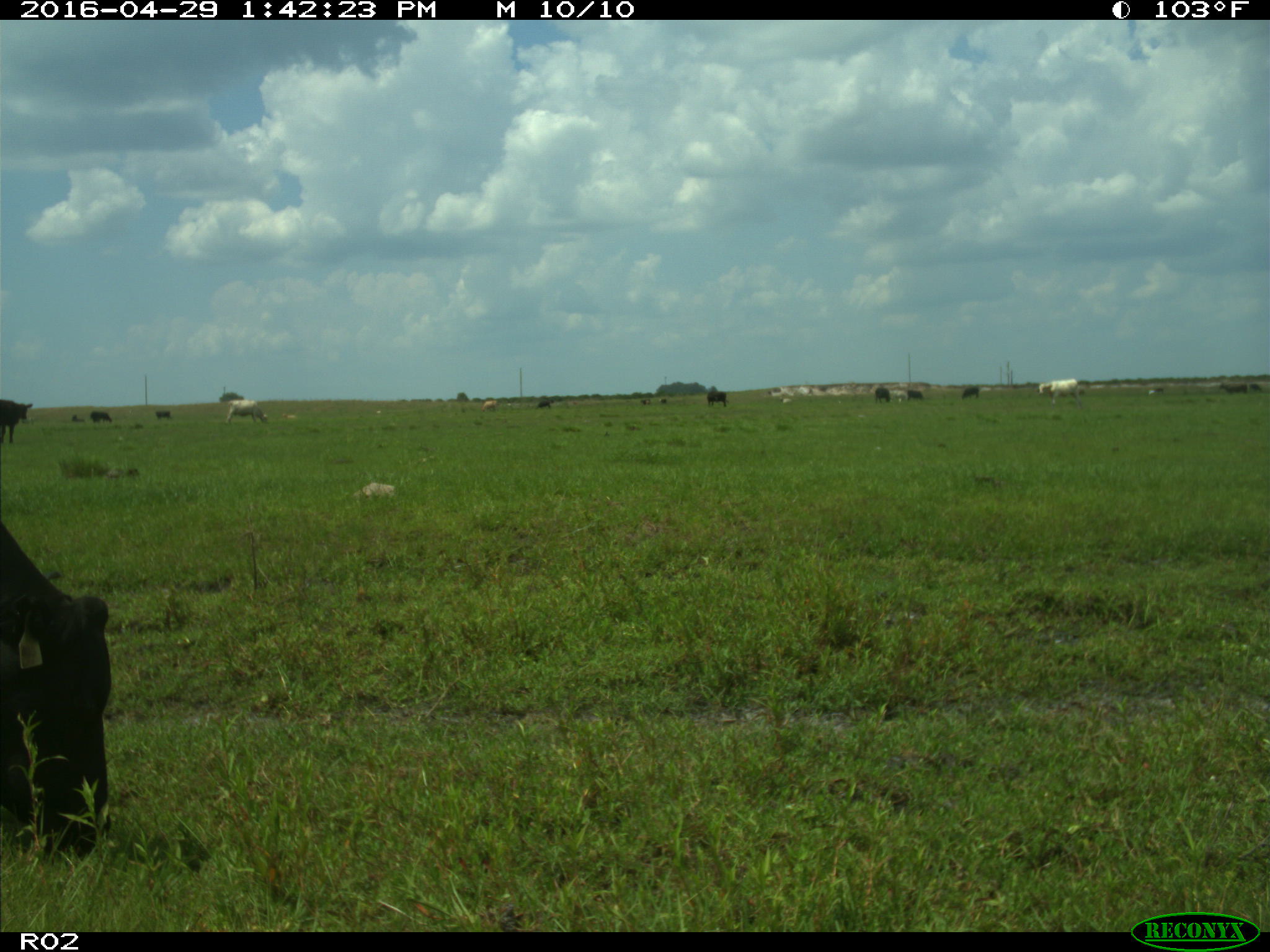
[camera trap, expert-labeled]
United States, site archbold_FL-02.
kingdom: Animalia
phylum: Chordata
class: Mammalia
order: Artiodactyla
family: Bovidae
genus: Bos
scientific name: Bos taurus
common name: domestic cow